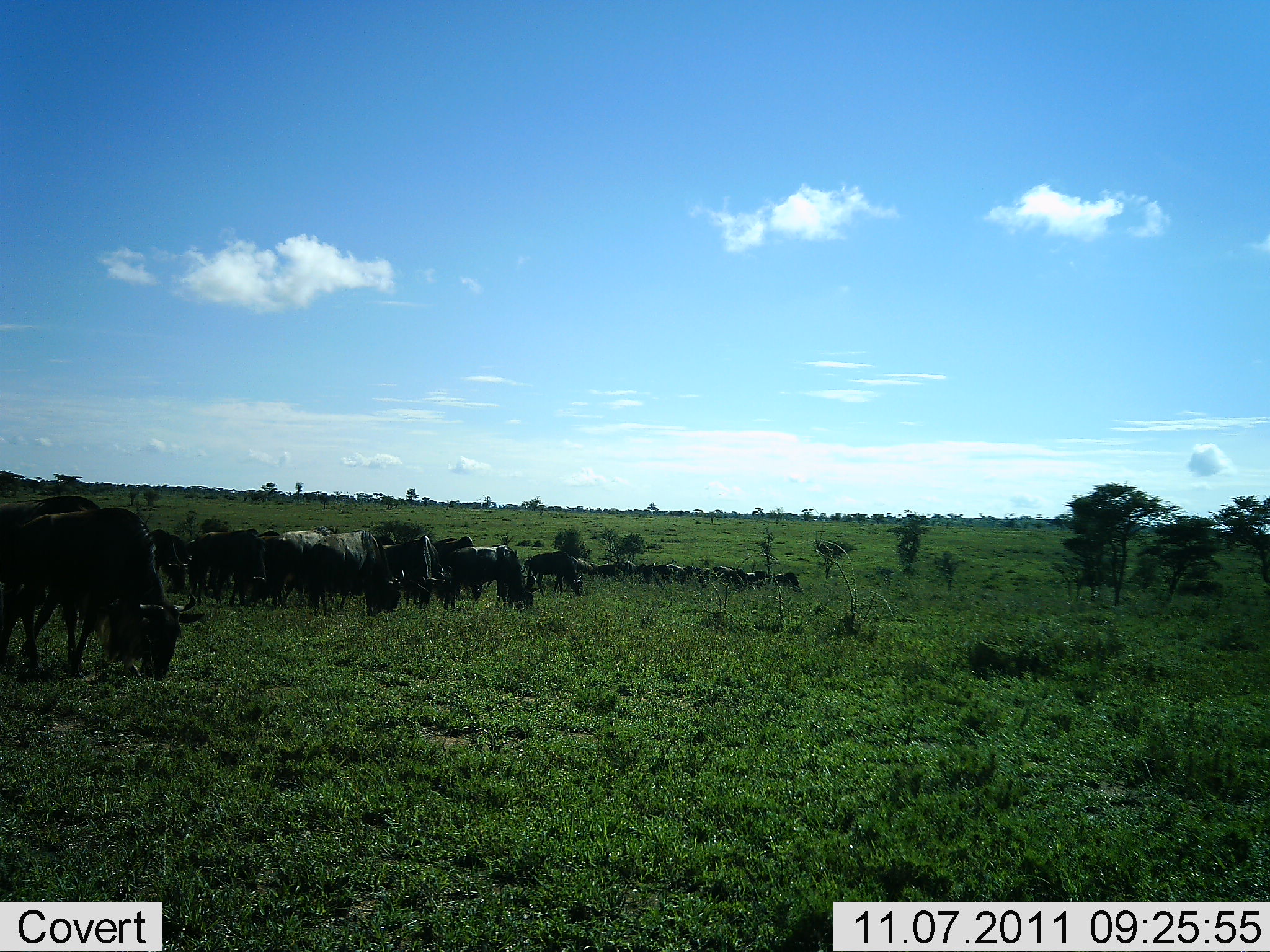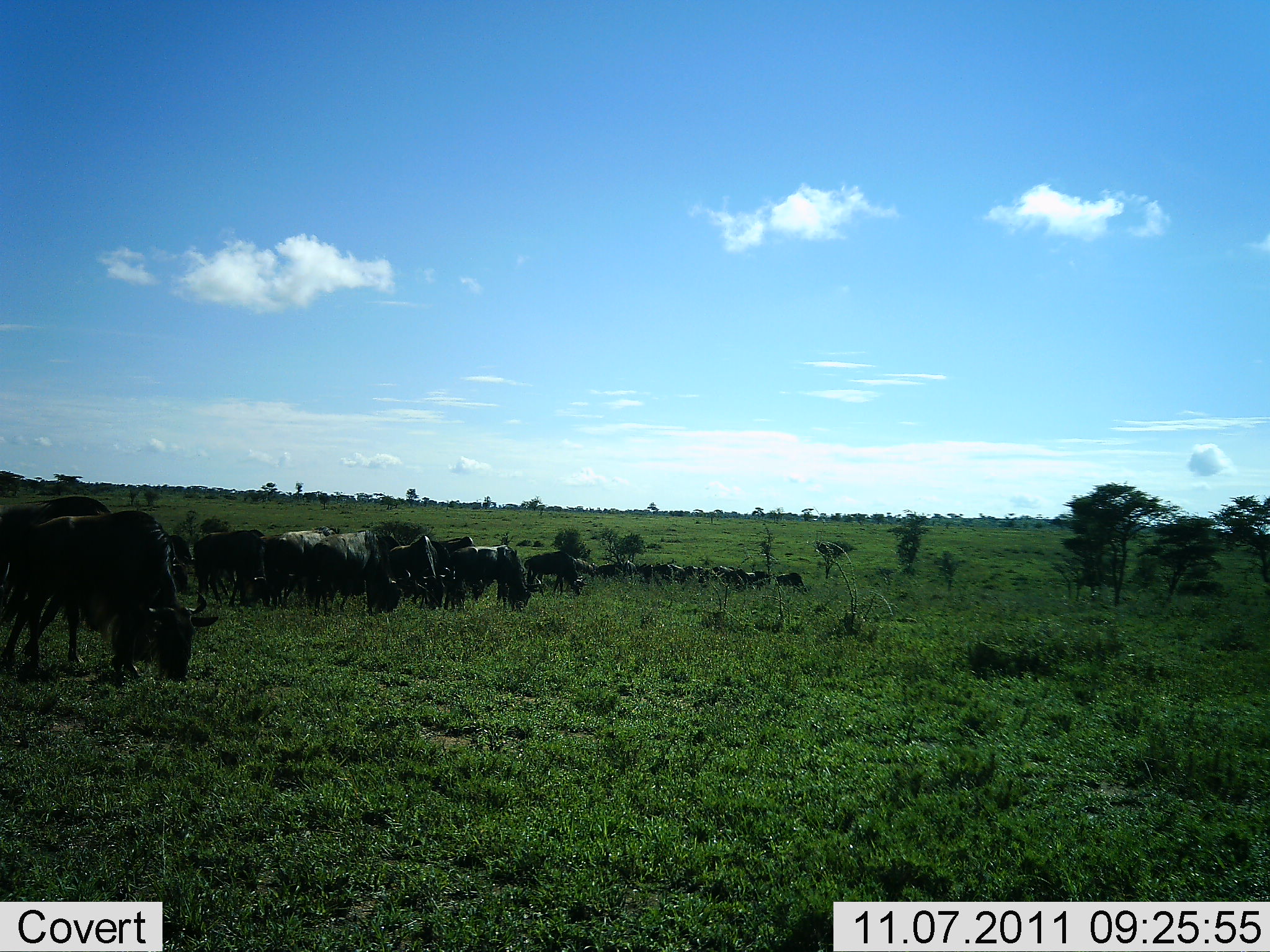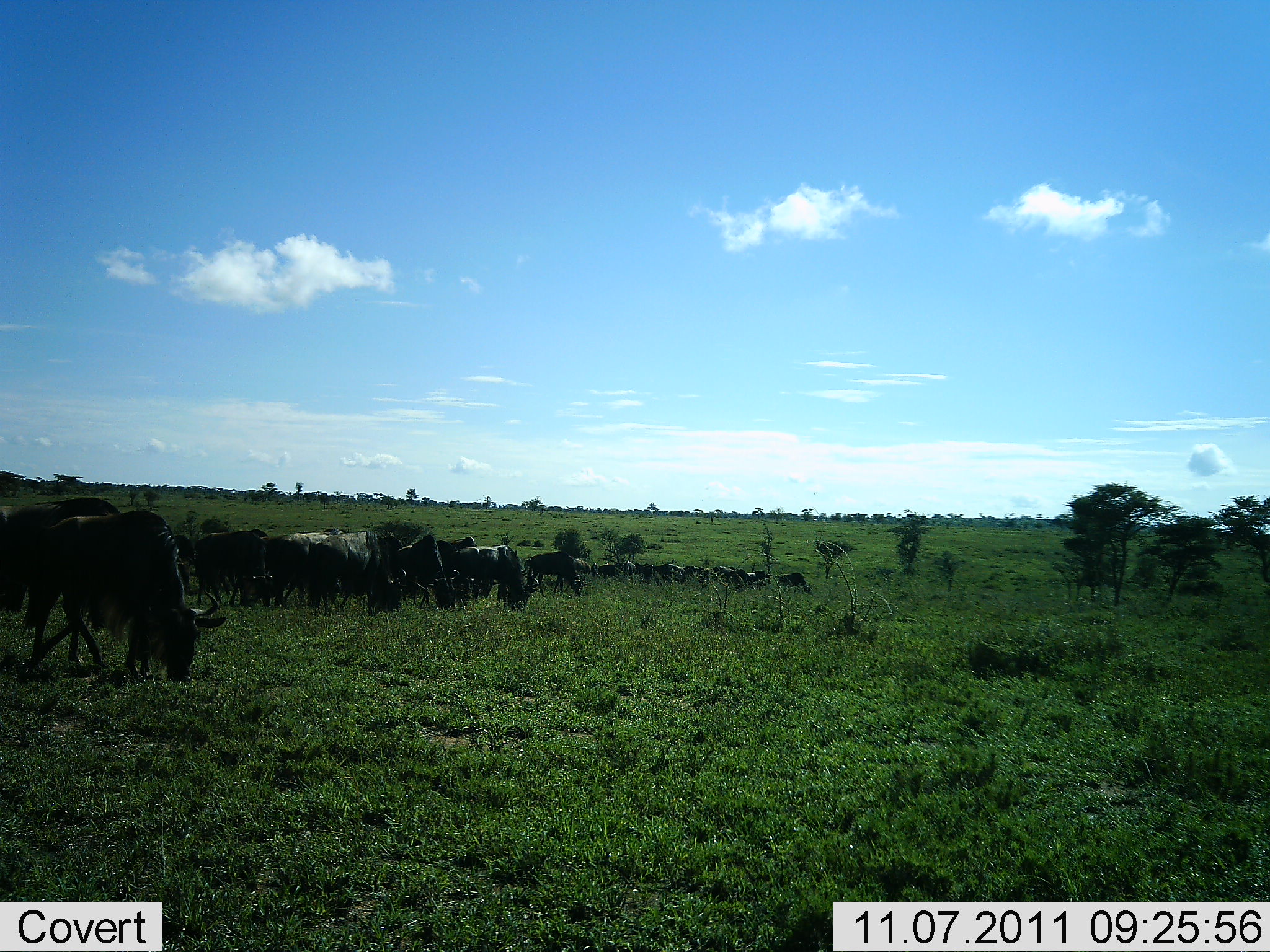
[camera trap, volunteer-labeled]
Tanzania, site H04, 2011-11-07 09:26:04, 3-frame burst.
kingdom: Animalia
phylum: Chordata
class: Mammalia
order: Artiodactyla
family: Bovidae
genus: Connochaetes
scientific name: Connochaetes taurinus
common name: blue wildebeest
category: wildebeest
Wildebeest (blue wildebeest) (Connochaetes taurinus), count 11-50. Behavior (volunteer vote fractions): standing 29%, resting 0%, moving 29%, interacting 0%. Young present (vote fraction): 0%. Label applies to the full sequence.